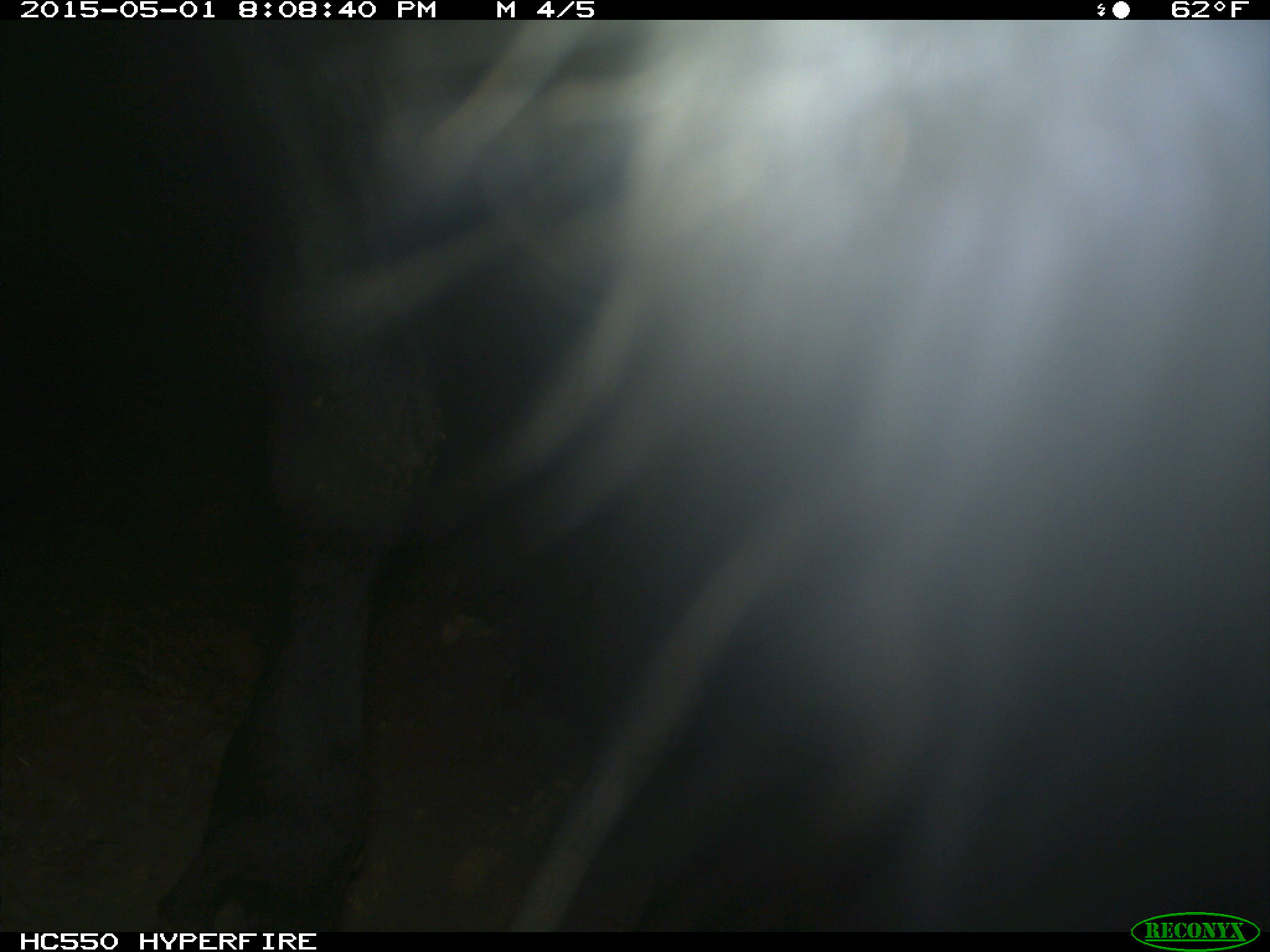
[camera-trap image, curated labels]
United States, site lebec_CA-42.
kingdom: Animalia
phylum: Chordata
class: Mammalia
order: Artiodactyla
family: Bovidae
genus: Bos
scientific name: Bos taurus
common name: domestic cow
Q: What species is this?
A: Bos taurus (domestic cow).